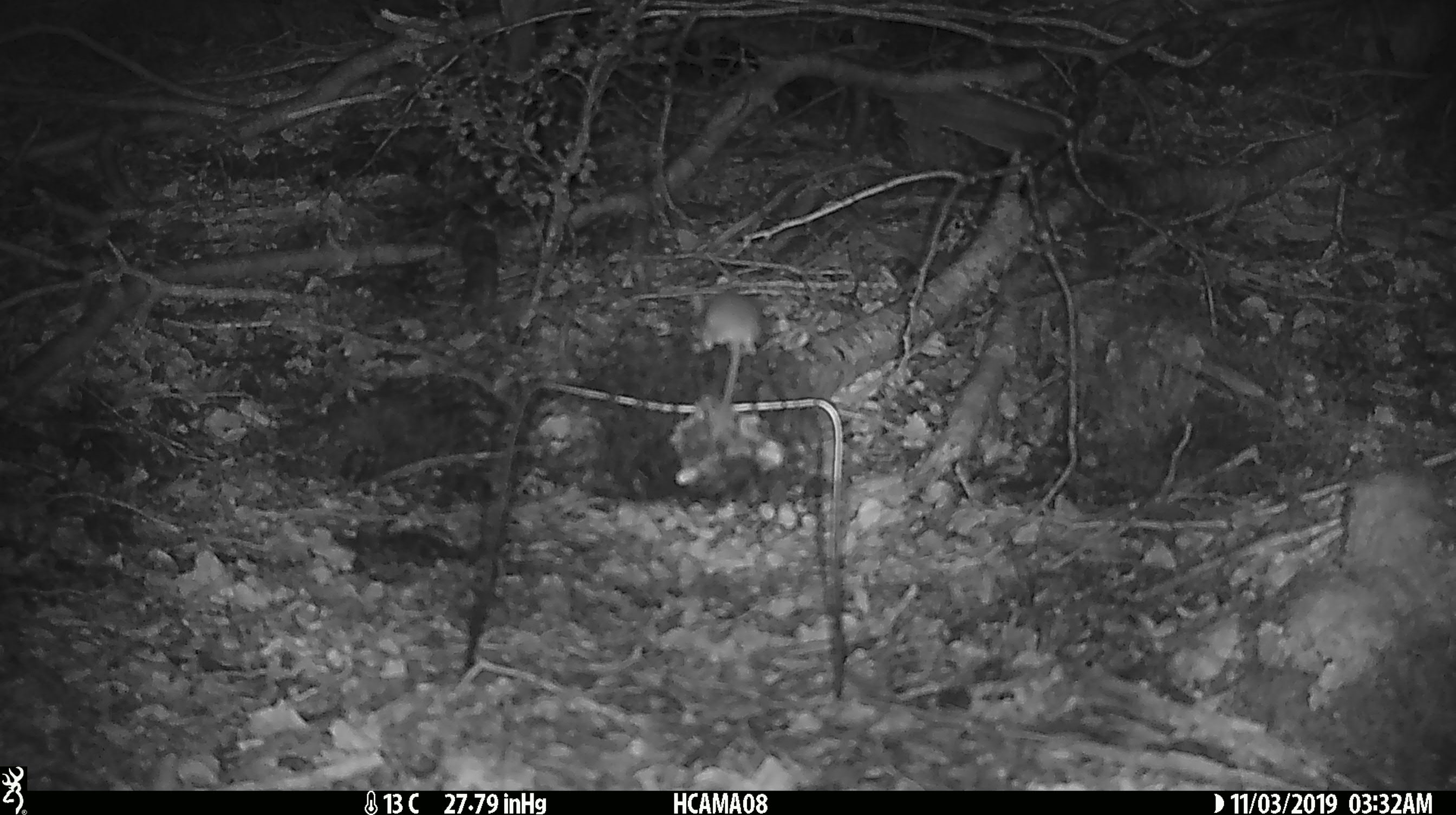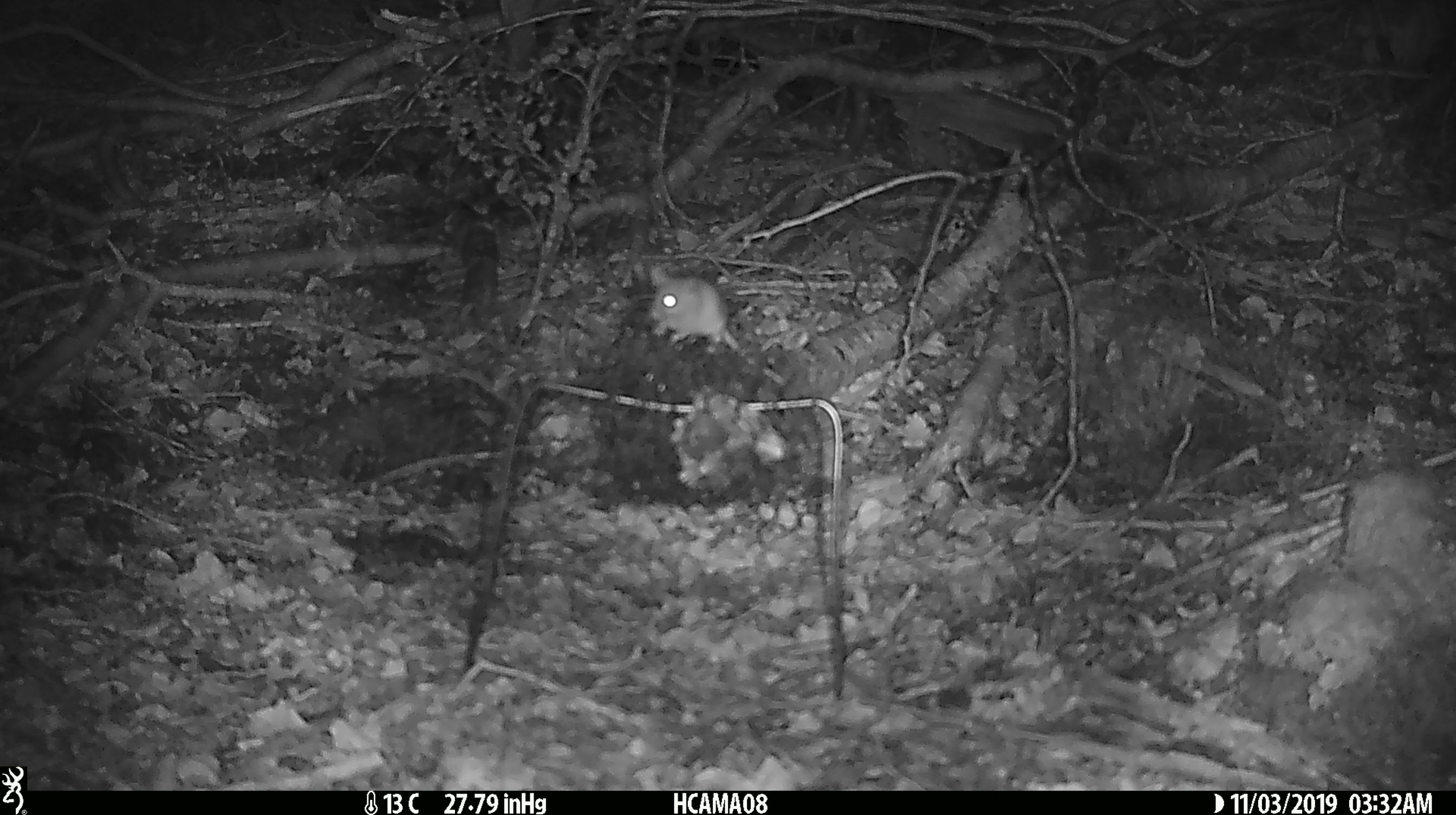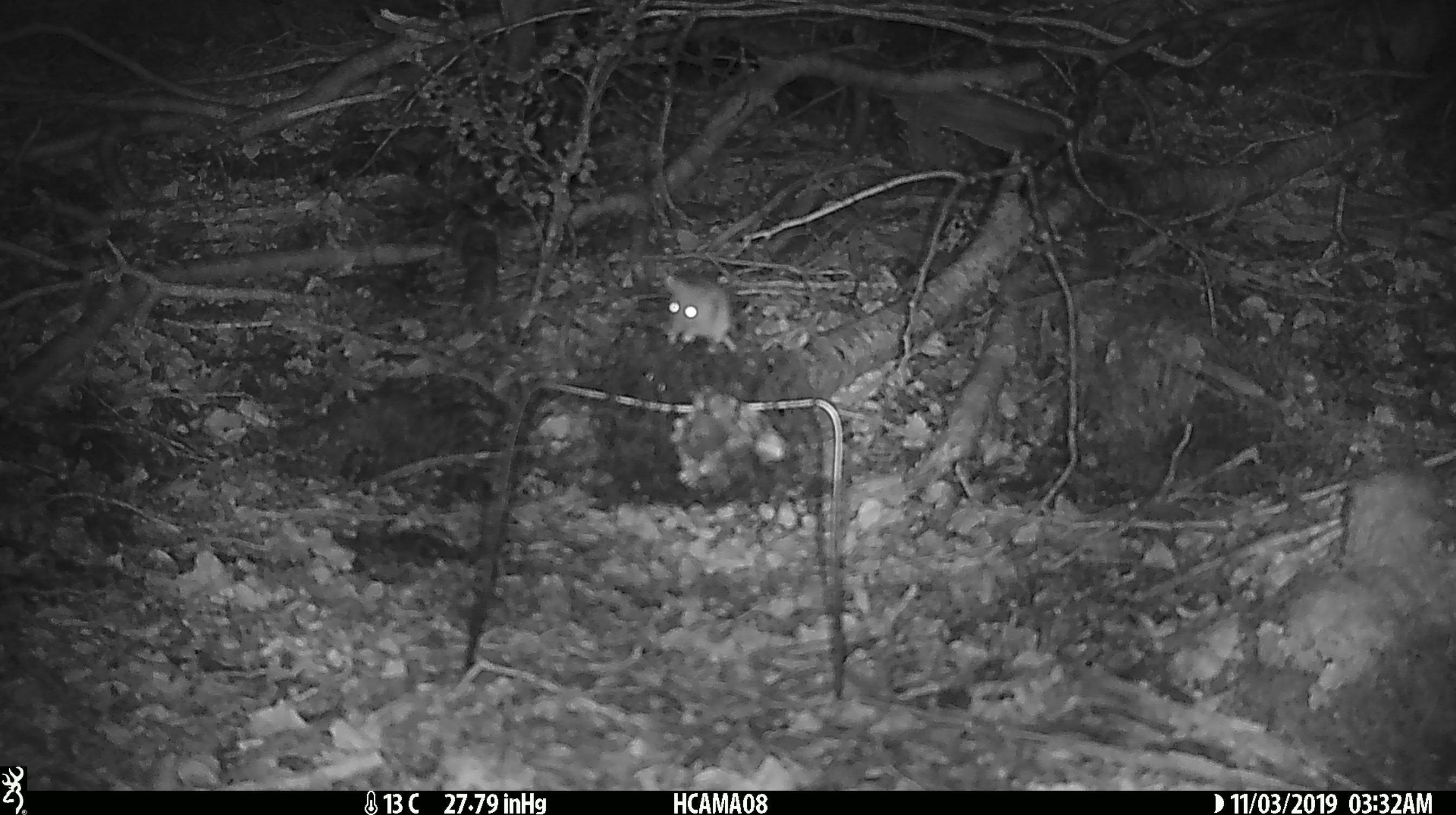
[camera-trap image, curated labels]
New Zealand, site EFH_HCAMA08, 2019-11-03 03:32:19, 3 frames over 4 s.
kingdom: Animalia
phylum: Chordata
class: Mammalia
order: Rodentia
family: Muridae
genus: Mus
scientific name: Mus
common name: mouse